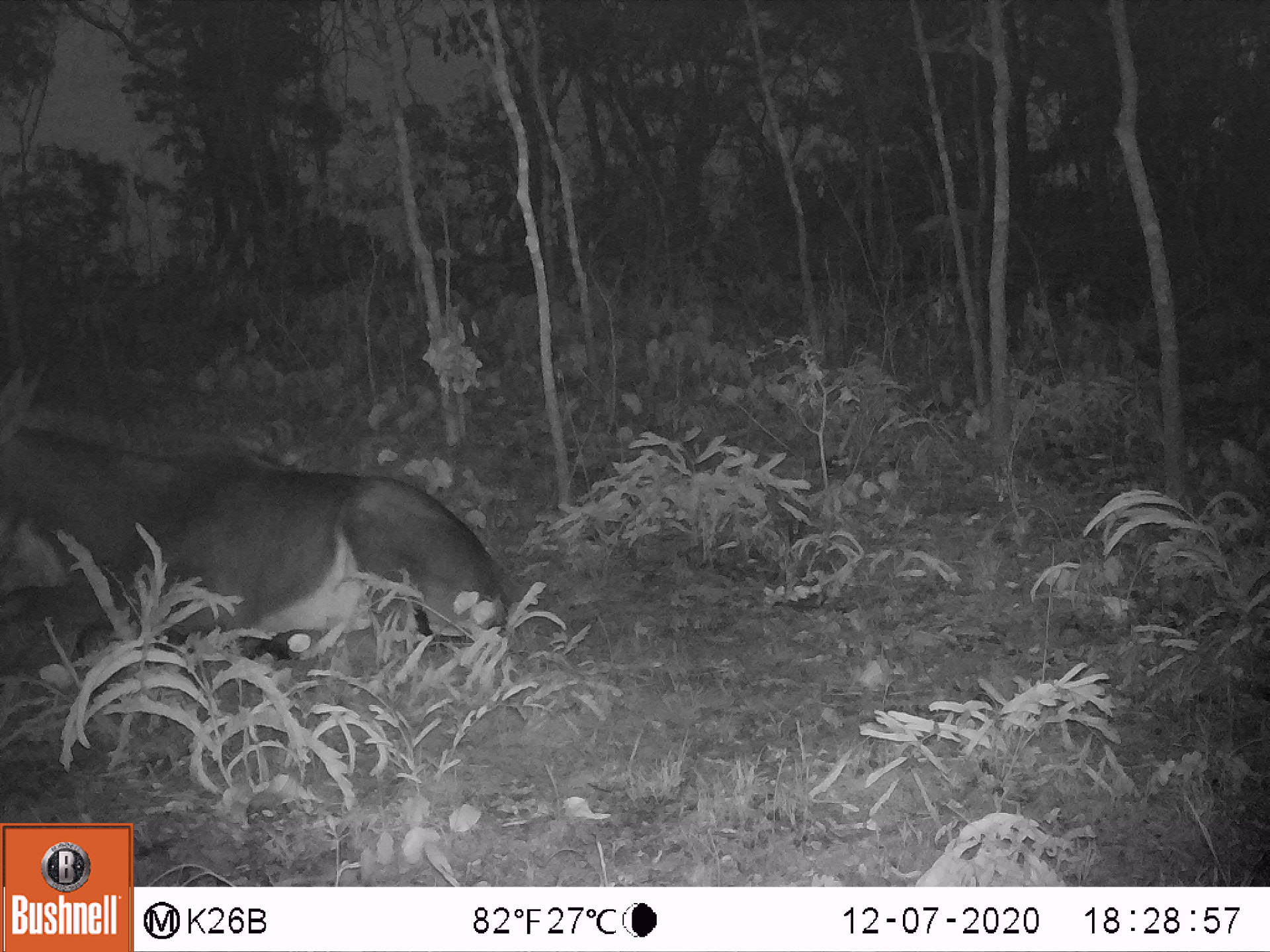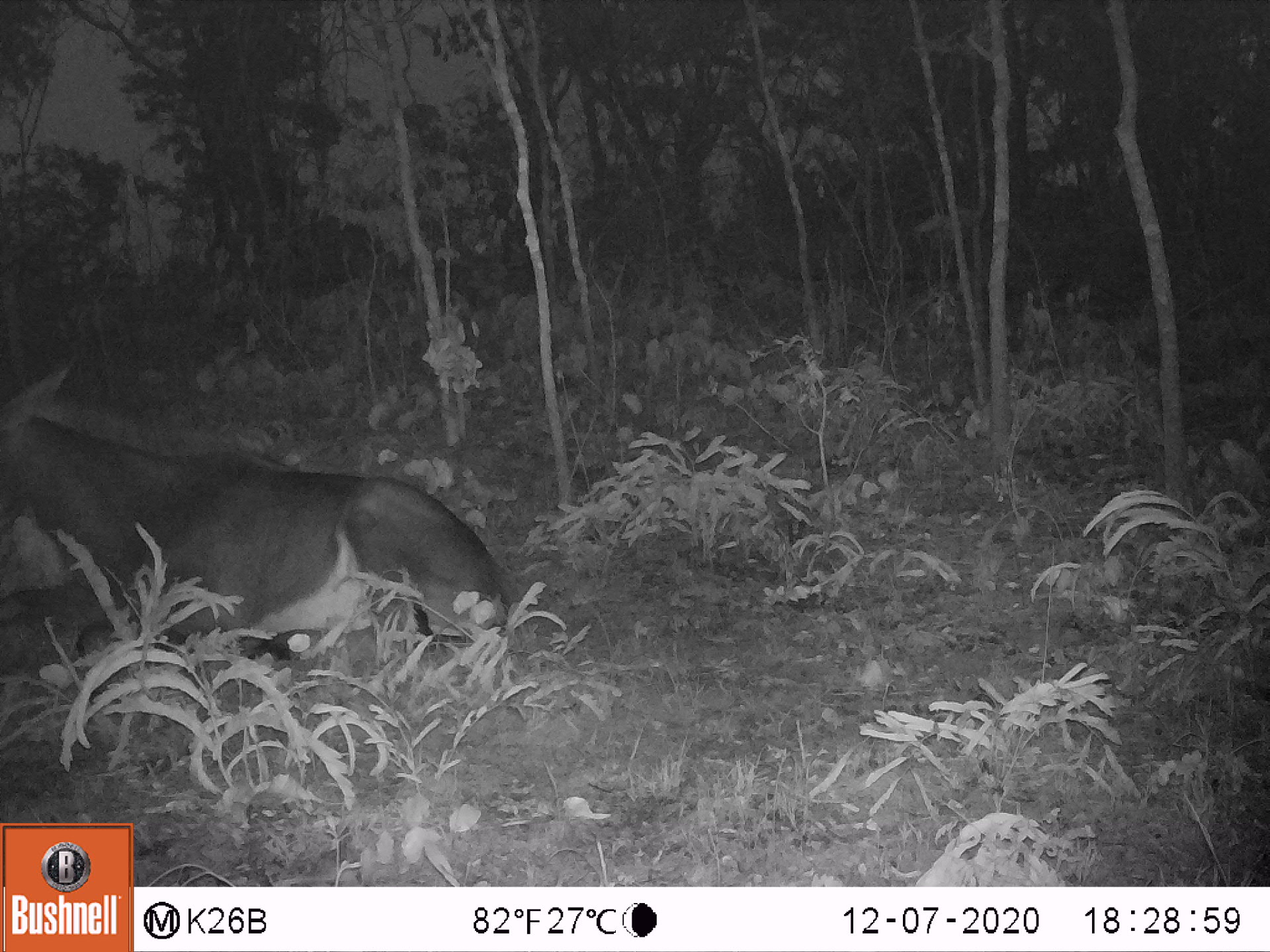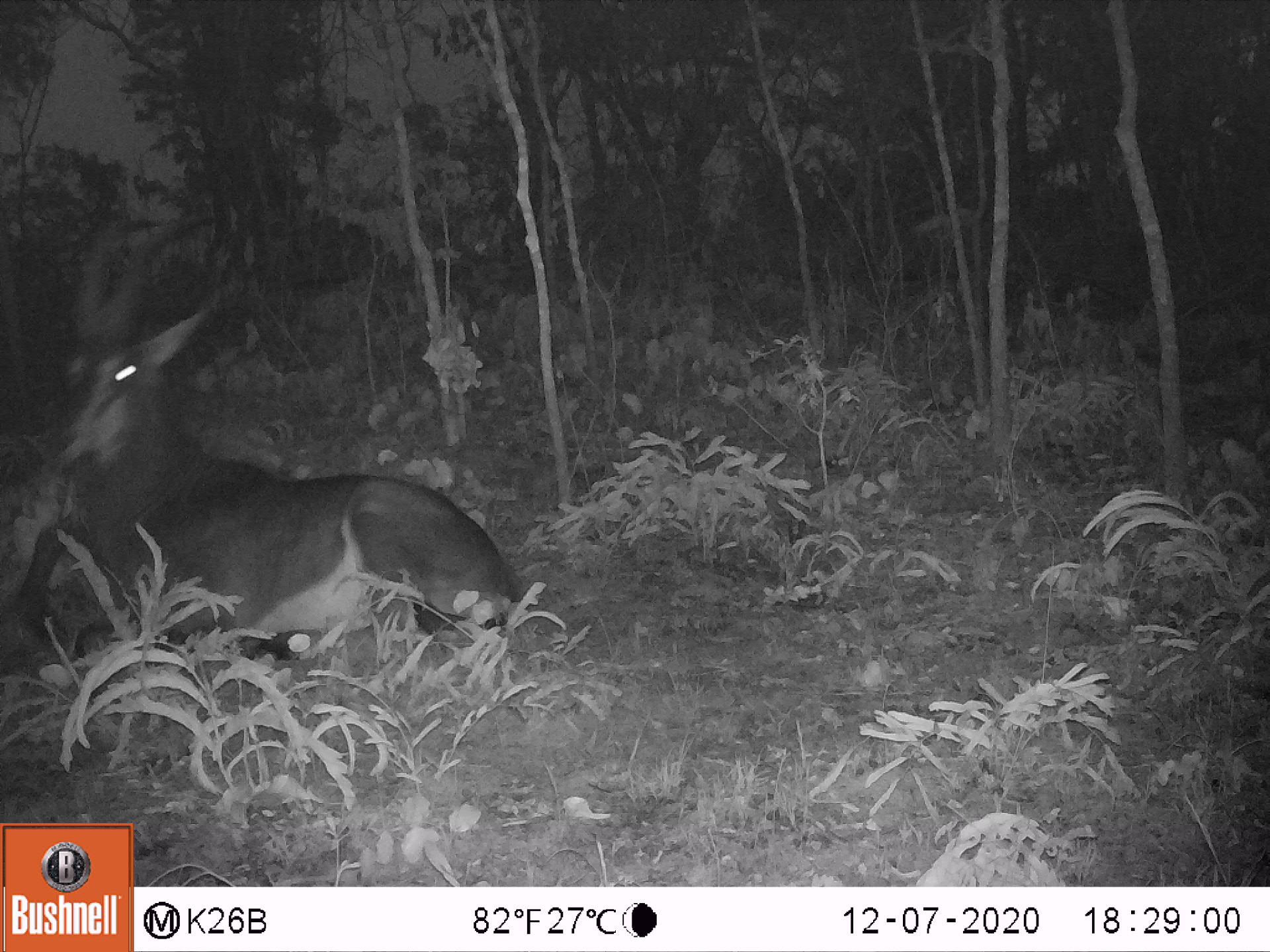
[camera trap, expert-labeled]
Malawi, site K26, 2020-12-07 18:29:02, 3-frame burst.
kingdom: Animalia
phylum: Chordata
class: Mammalia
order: Artiodactyla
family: Bovidae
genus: Hippotragus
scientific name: Hippotragus niger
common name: sable antelope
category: sable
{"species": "sable (sable antelope) (Hippotragus niger)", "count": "1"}